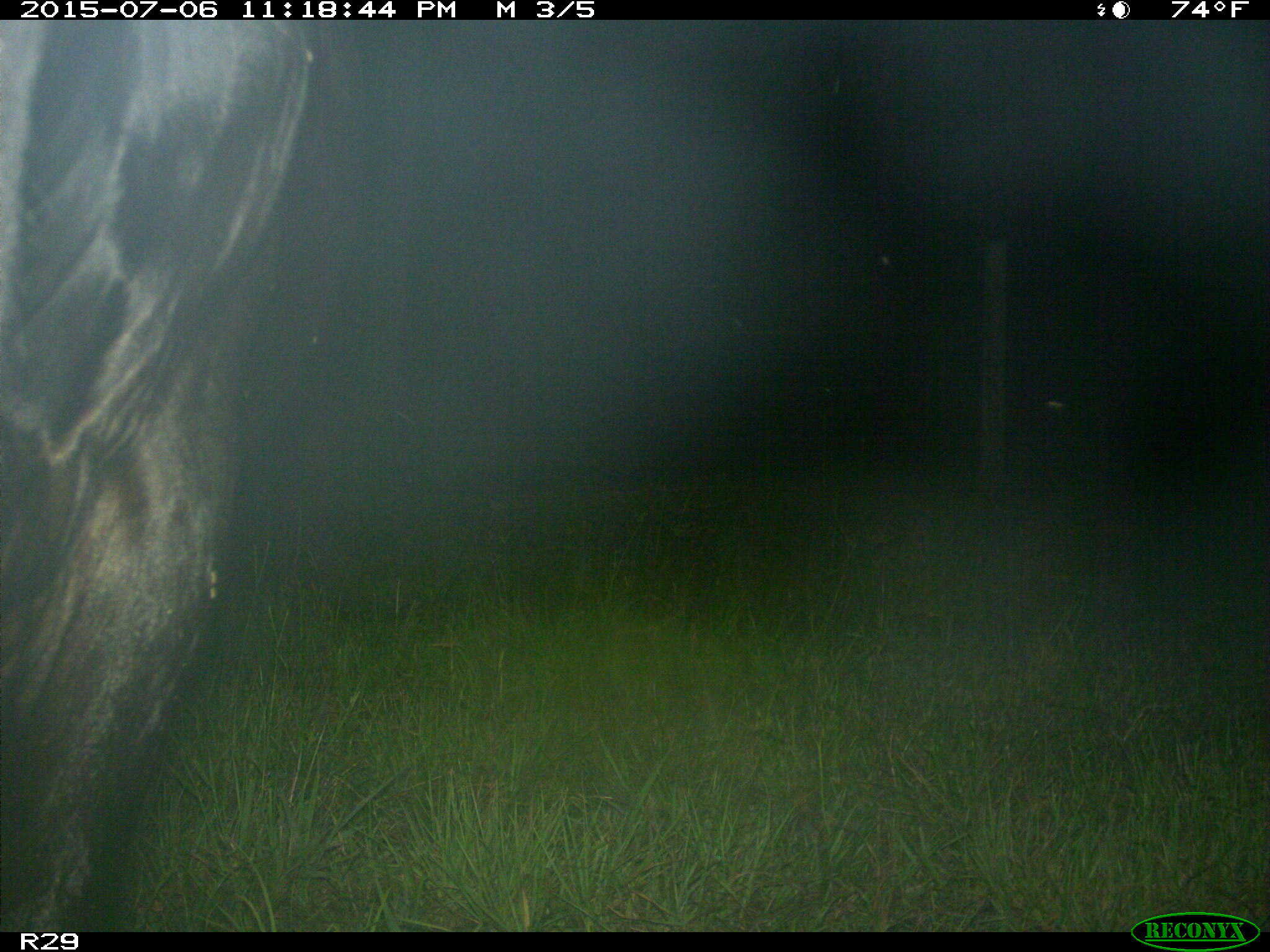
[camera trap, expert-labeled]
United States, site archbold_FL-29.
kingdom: Animalia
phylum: Chordata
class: Mammalia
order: Artiodactyla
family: Bovidae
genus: Bos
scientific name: Bos taurus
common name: domestic cow